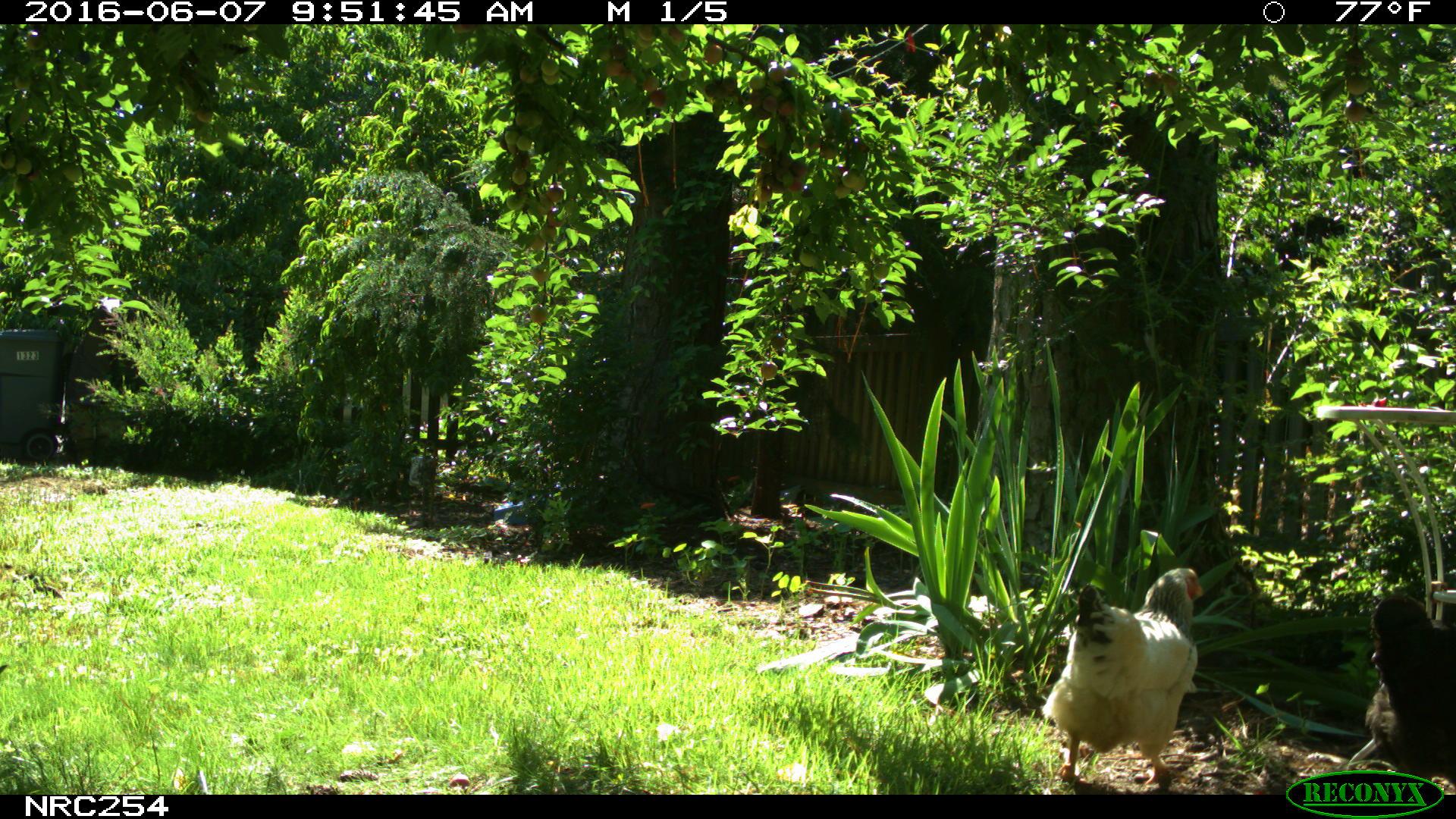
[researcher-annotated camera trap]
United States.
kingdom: Animalia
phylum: Chordata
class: Aves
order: Galliformes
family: Phasianidae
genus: Gallus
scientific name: Gallus gallus domesticus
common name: domestic chicken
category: Chicken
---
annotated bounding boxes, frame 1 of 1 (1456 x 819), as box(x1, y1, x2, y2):
Chicken: box(1042, 550, 1214, 791); box(1332, 573, 1455, 782)